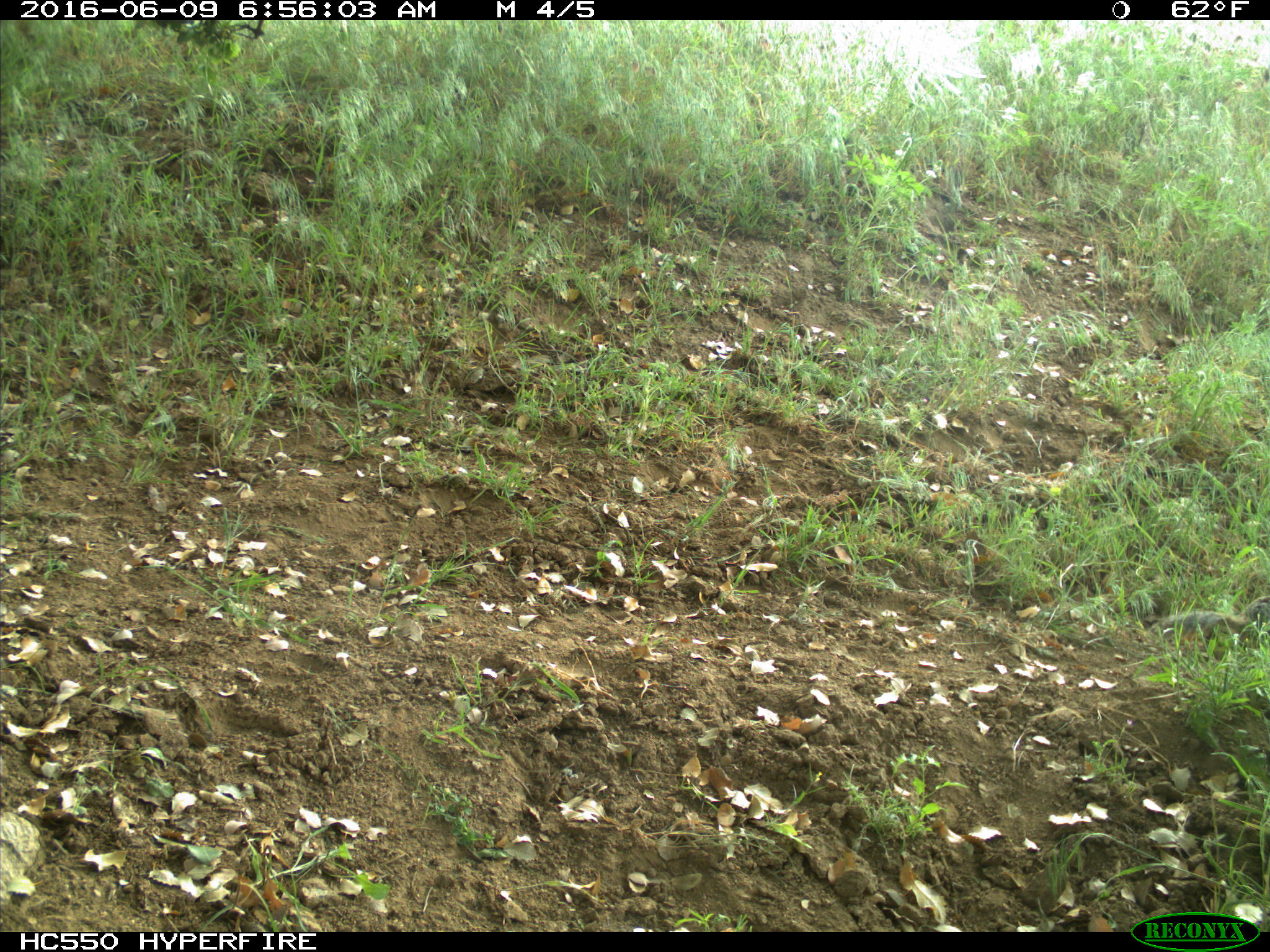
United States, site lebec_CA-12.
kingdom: Animalia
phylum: Chordata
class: Mammalia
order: Rodentia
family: Sciuridae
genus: Otospermophilus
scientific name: Otospermophilus beecheyi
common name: california ground squirrel